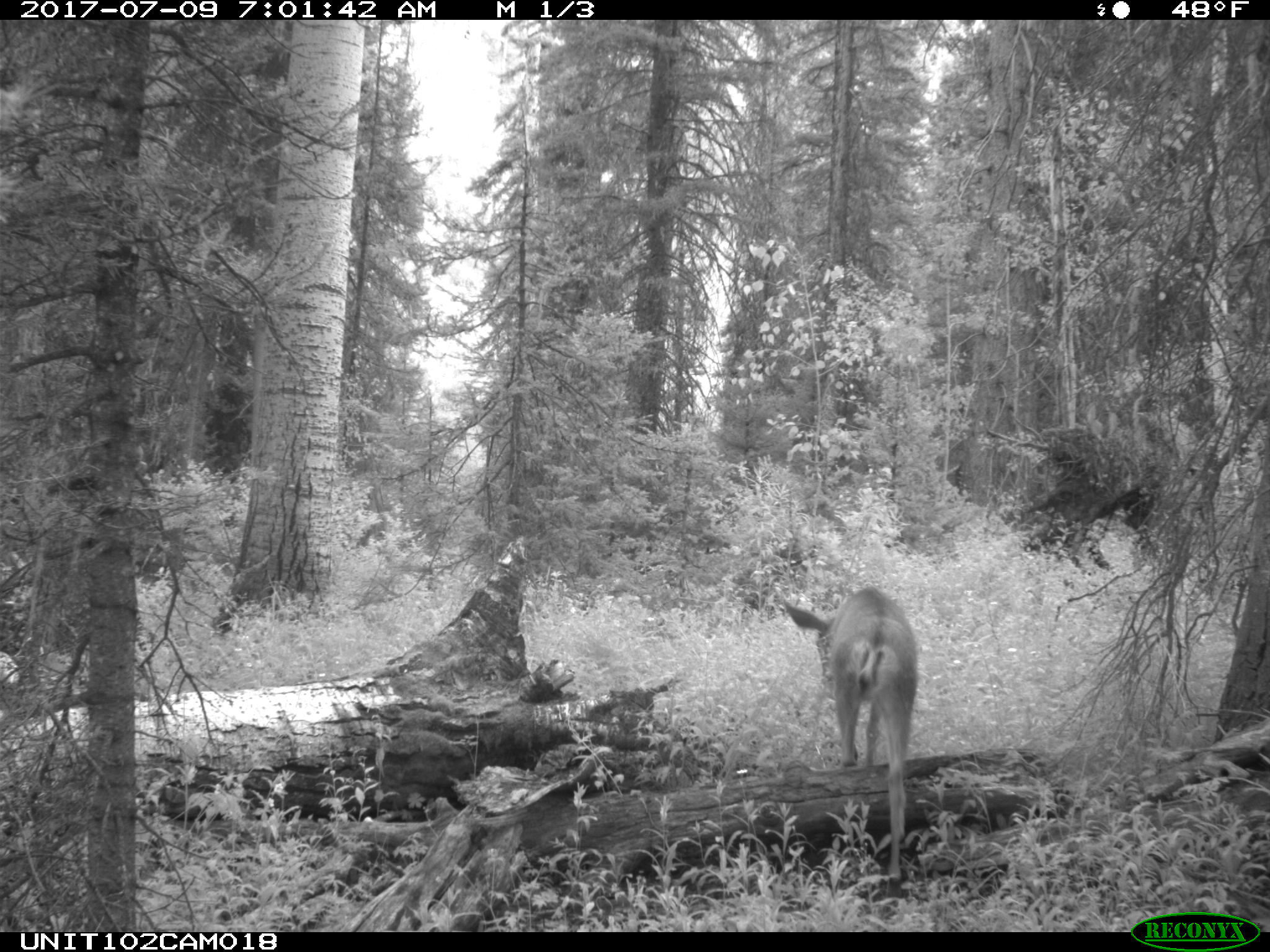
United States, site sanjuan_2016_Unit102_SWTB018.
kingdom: Animalia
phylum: Chordata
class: Mammalia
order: Artiodactyla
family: Cervidae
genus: Odocoileus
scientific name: Odocoileus hemionus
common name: mule deer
Odocoileus hemionus (mule deer).